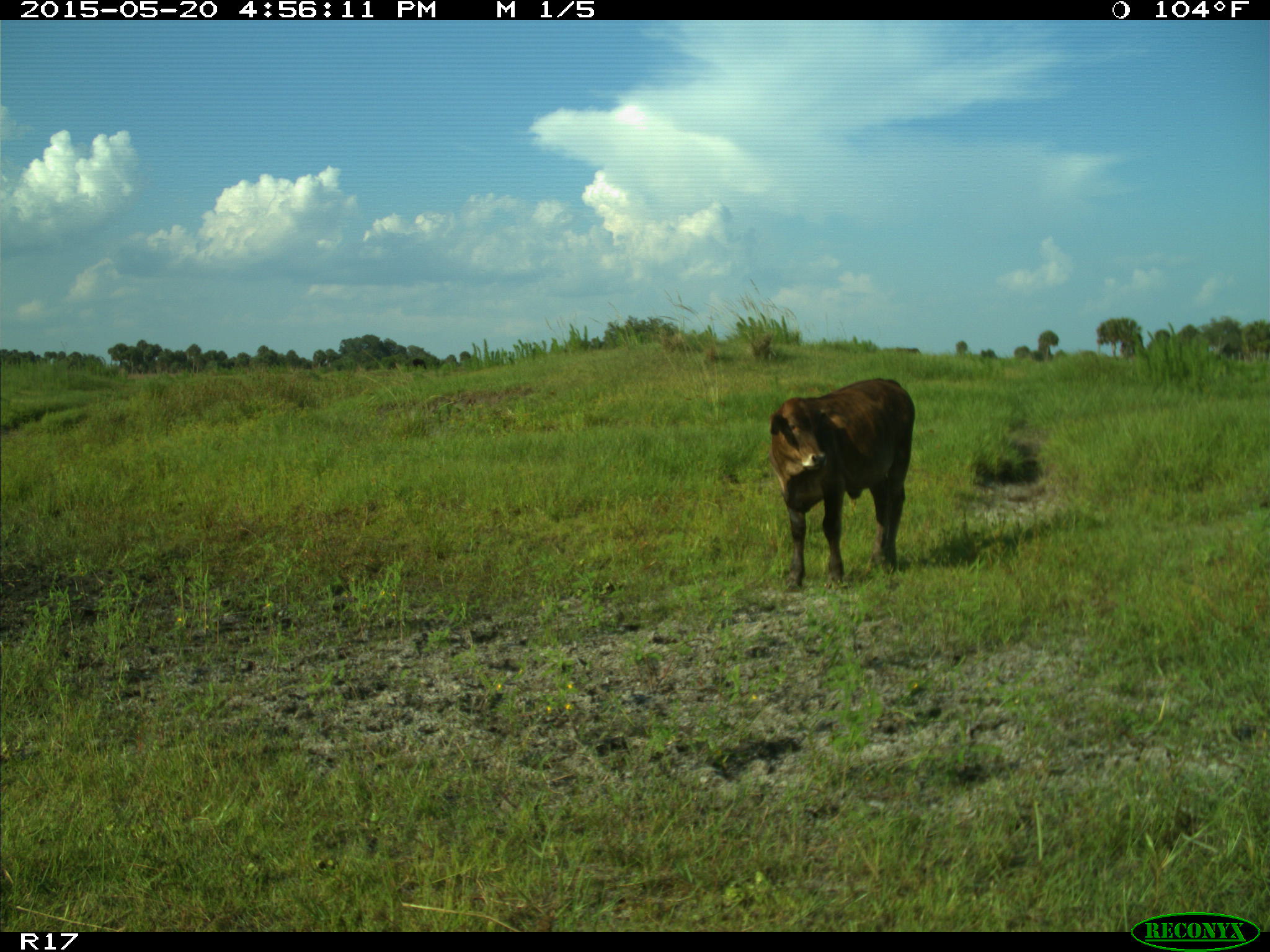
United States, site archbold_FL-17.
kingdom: Animalia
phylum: Chordata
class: Mammalia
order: Artiodactyla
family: Bovidae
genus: Bos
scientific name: Bos taurus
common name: domestic cow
Bos taurus (domestic cow).